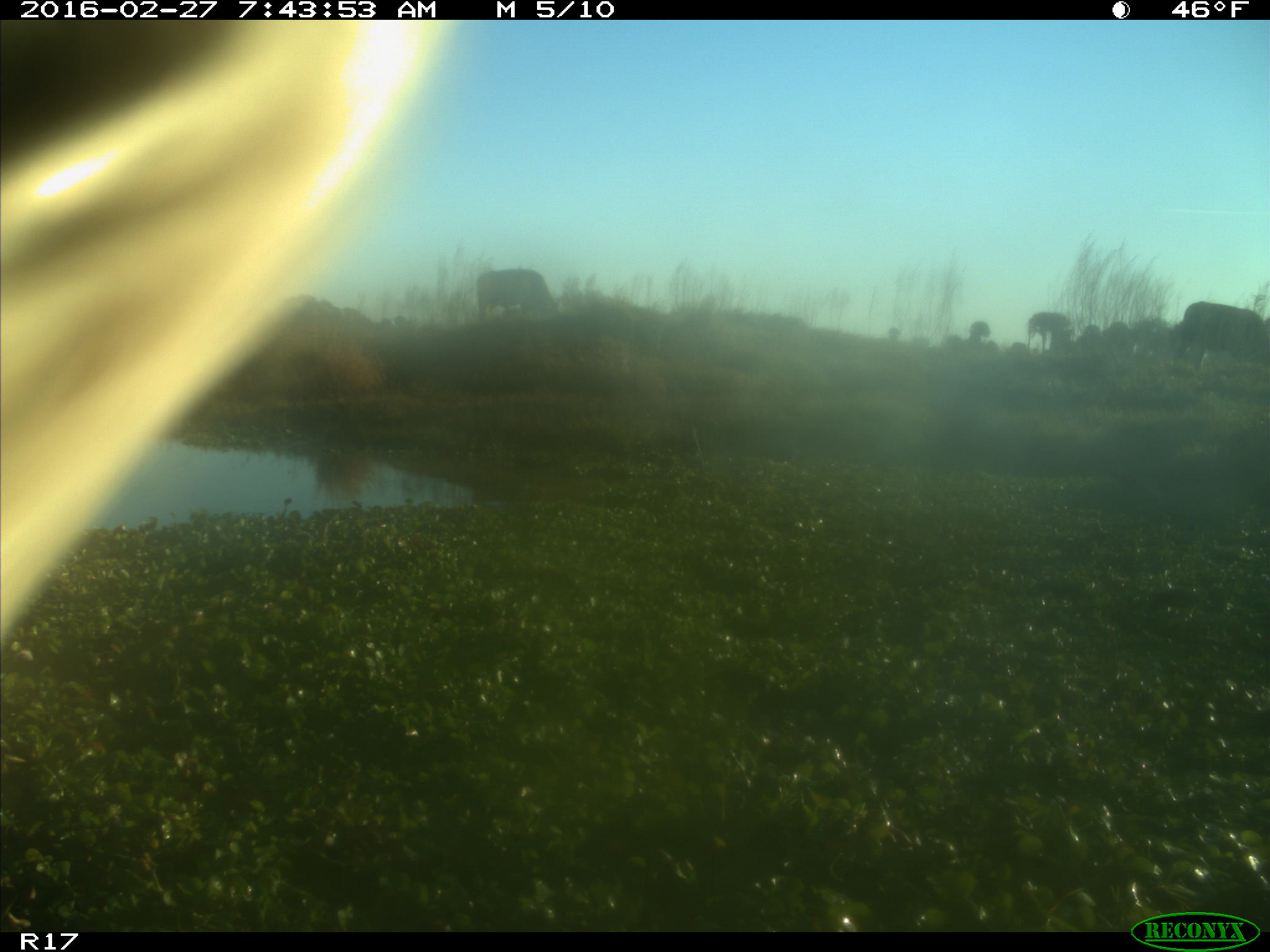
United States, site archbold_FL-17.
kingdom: Animalia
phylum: Chordata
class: Mammalia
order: Artiodactyla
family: Bovidae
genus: Bos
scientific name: Bos taurus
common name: domestic cow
Bos taurus (domestic cow).